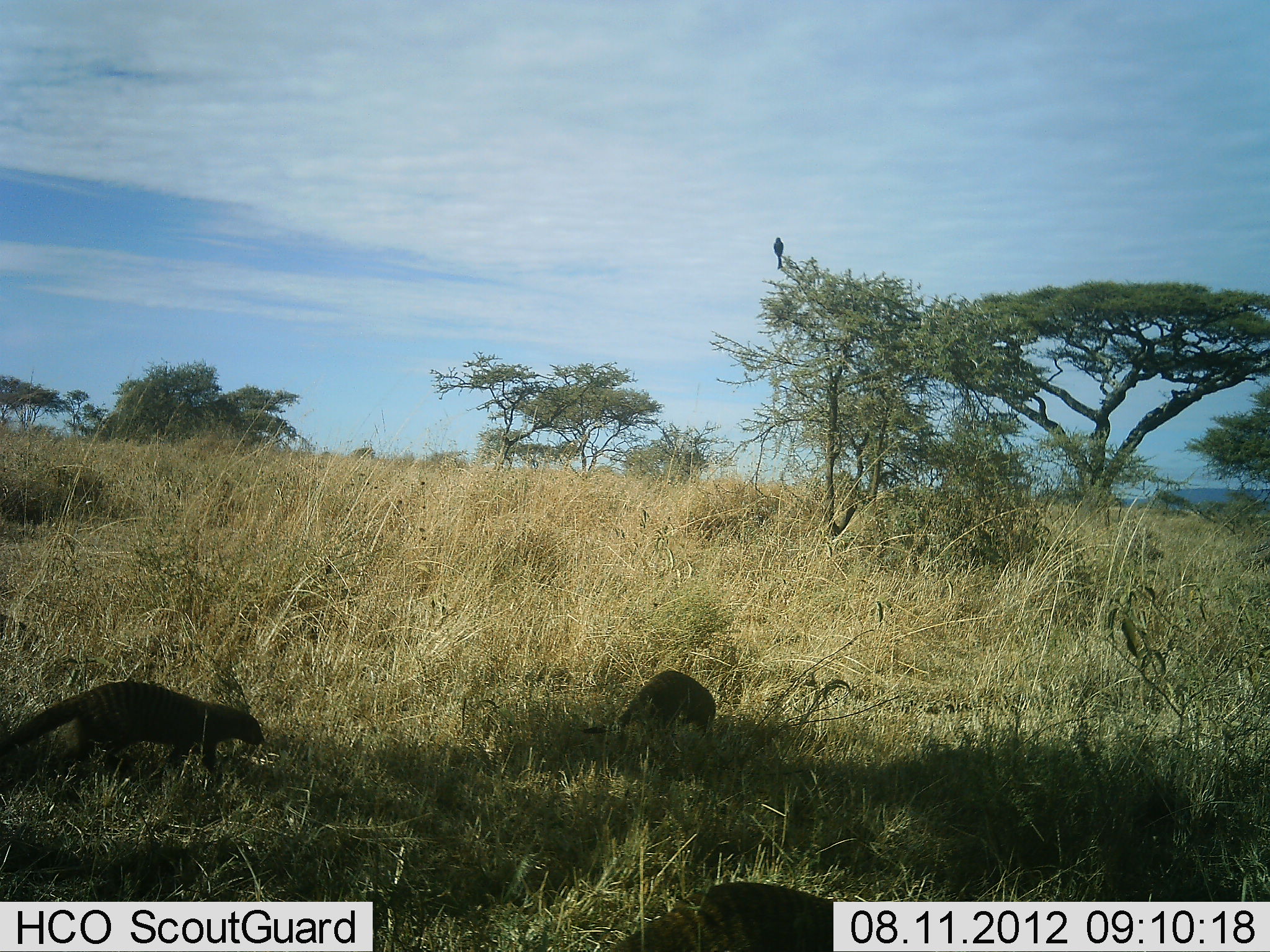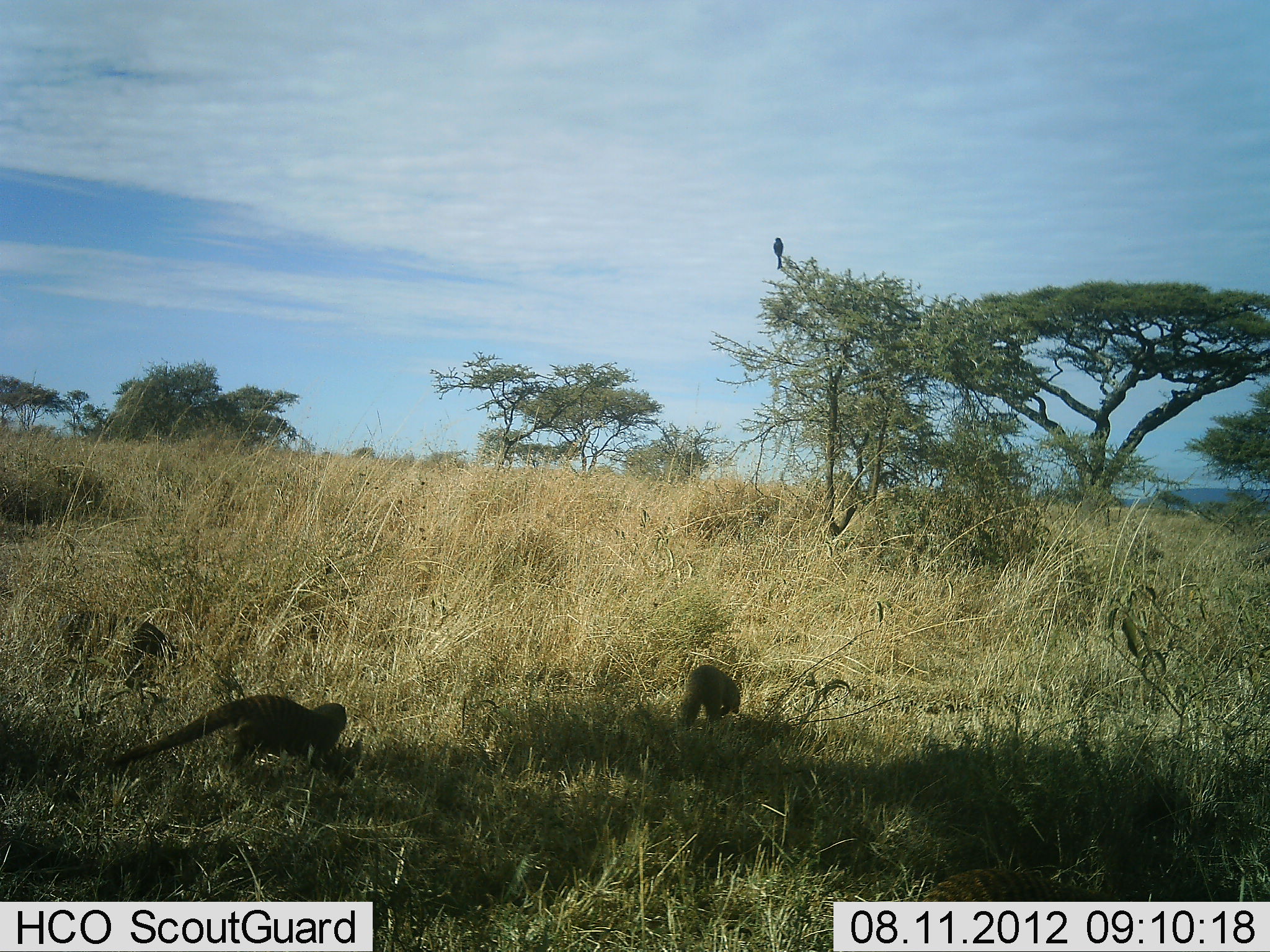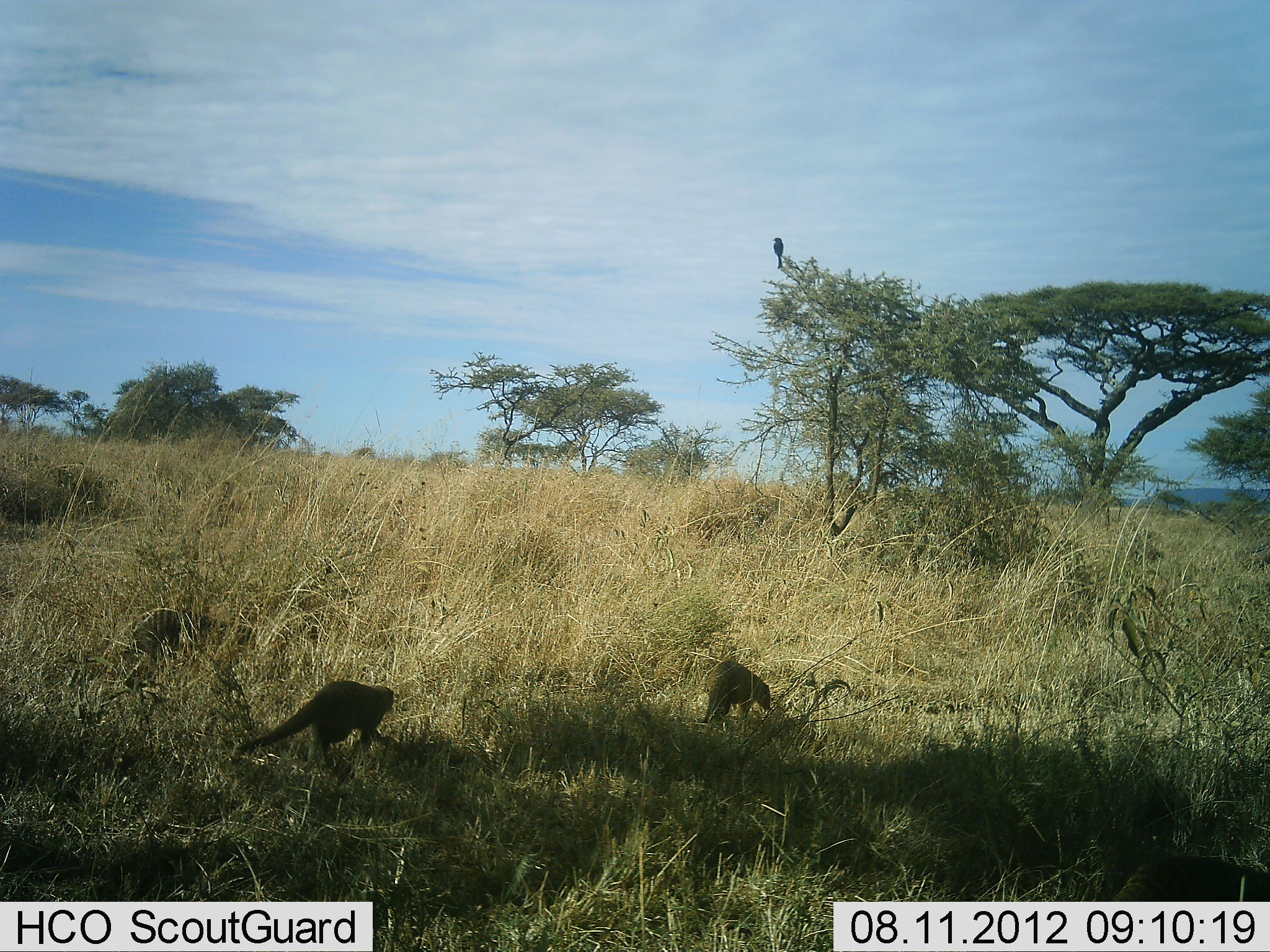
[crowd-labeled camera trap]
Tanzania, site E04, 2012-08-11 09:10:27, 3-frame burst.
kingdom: Animalia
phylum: Chordata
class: Mammalia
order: Carnivora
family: Herpestidae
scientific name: Herpestidae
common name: mongoose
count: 3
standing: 0%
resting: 0%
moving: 100%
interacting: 0%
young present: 0%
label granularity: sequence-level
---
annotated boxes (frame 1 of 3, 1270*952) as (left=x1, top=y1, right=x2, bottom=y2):
animal: (left=0, top=678, right=267, bottom=772); (left=610, top=882, right=835, bottom=952); (left=581, top=669, right=717, bottom=748); (left=0, top=614, right=47, bottom=655); (left=773, top=236, right=784, bottom=269)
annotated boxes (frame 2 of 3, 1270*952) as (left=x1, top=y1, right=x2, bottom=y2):
animal: (left=99, top=693, right=349, bottom=787); (left=54, top=608, right=172, bottom=689); (left=915, top=868, right=1128, bottom=901); (left=677, top=664, right=739, bottom=722); (left=774, top=236, right=784, bottom=268)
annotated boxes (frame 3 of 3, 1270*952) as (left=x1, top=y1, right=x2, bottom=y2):
animal: (left=239, top=679, right=396, bottom=769); (left=123, top=606, right=254, bottom=679); (left=1106, top=853, right=1270, bottom=902); (left=699, top=659, right=773, bottom=728); (left=774, top=236, right=784, bottom=268)